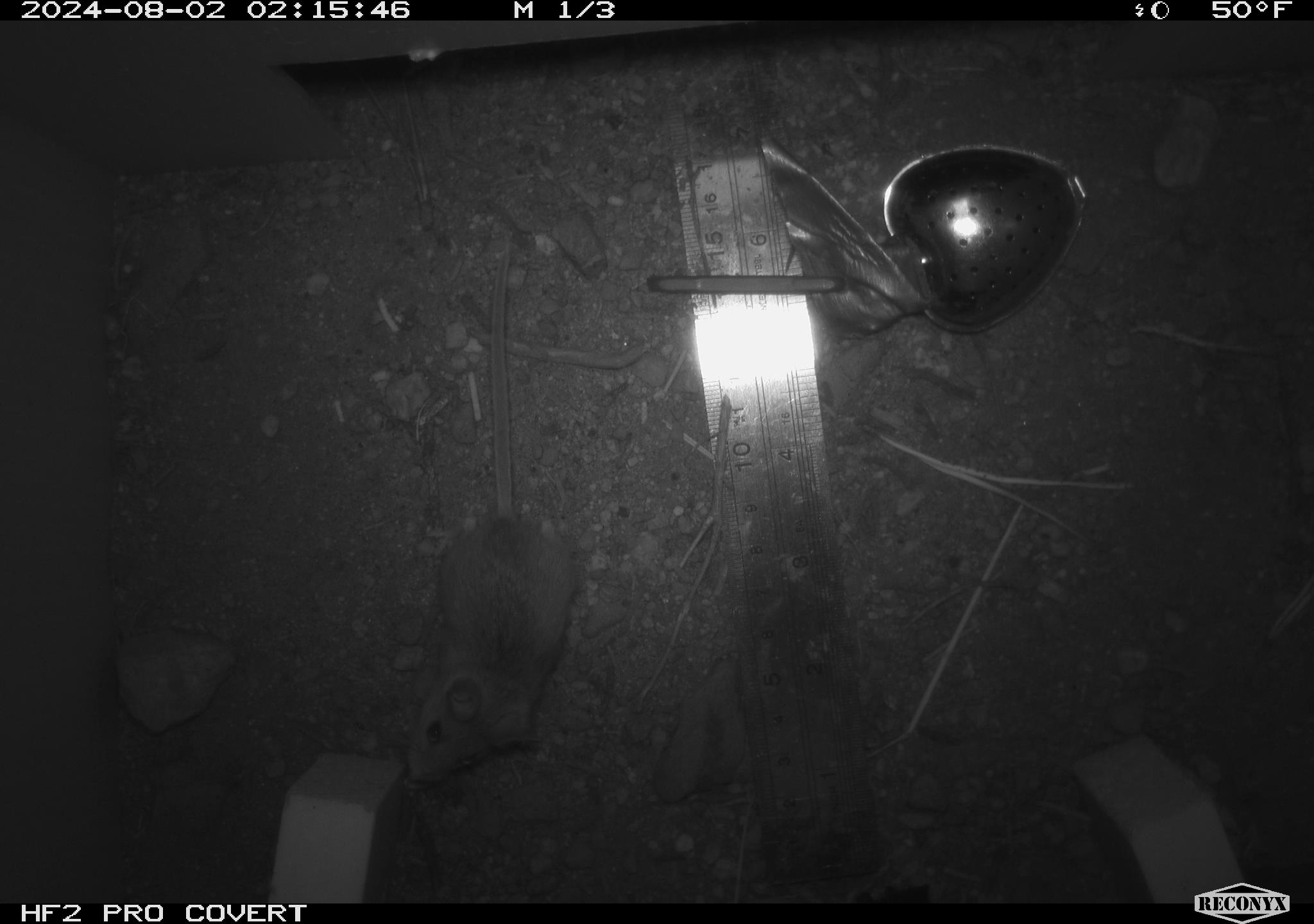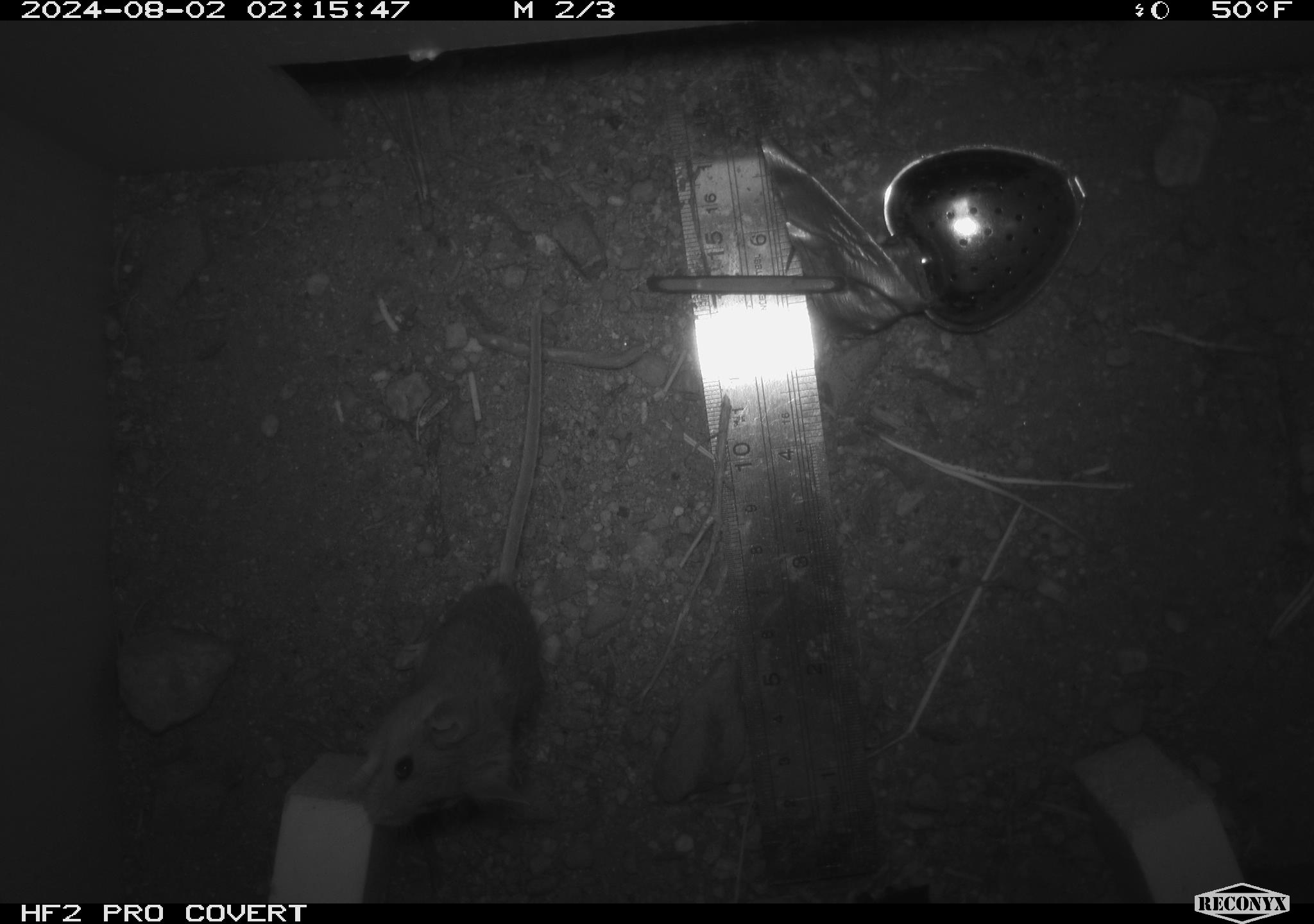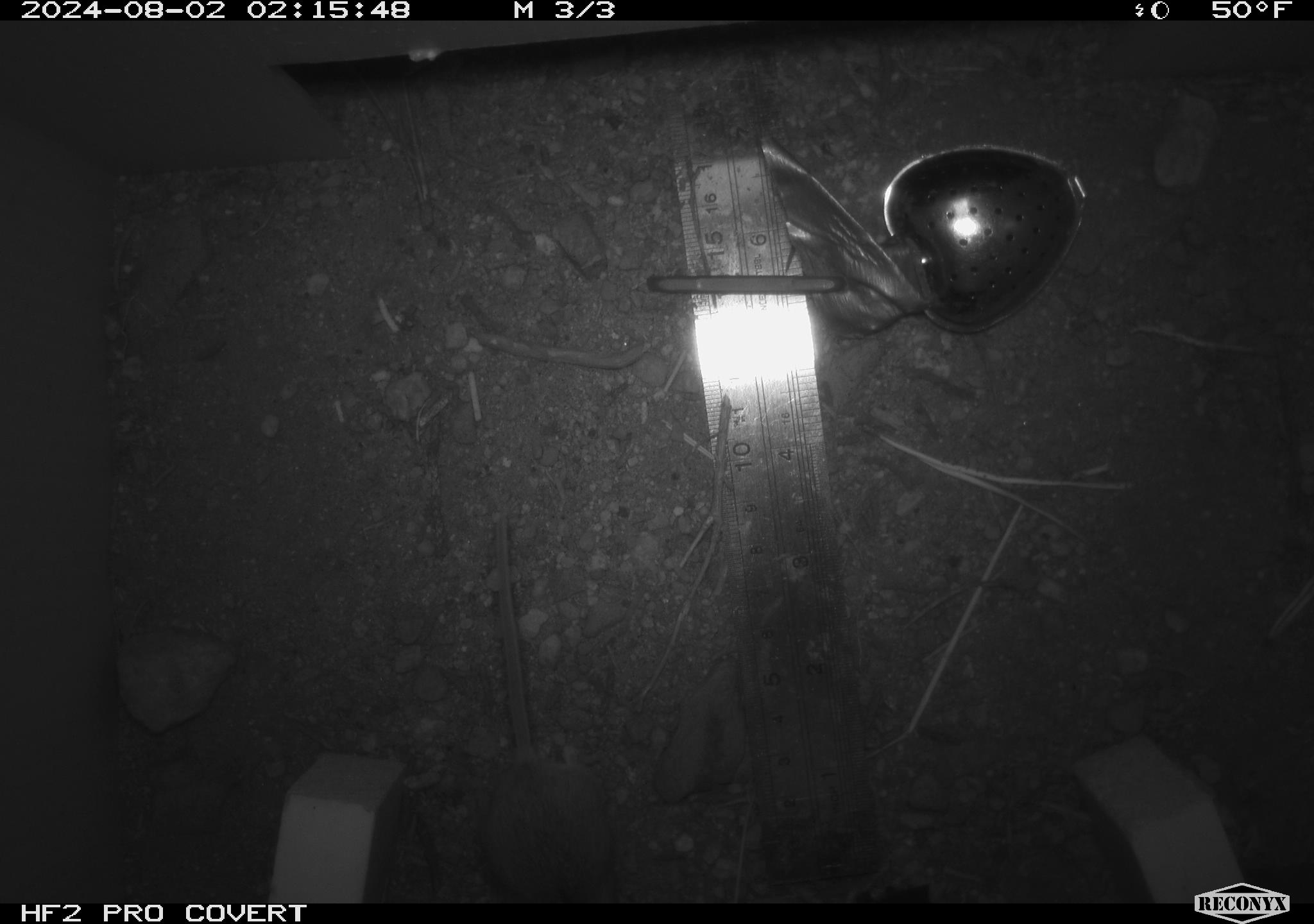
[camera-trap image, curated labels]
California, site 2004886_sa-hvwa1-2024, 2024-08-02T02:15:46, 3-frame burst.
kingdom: Animalia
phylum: Chordata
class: Mammalia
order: Rodentia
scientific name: Rodentia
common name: mouse species